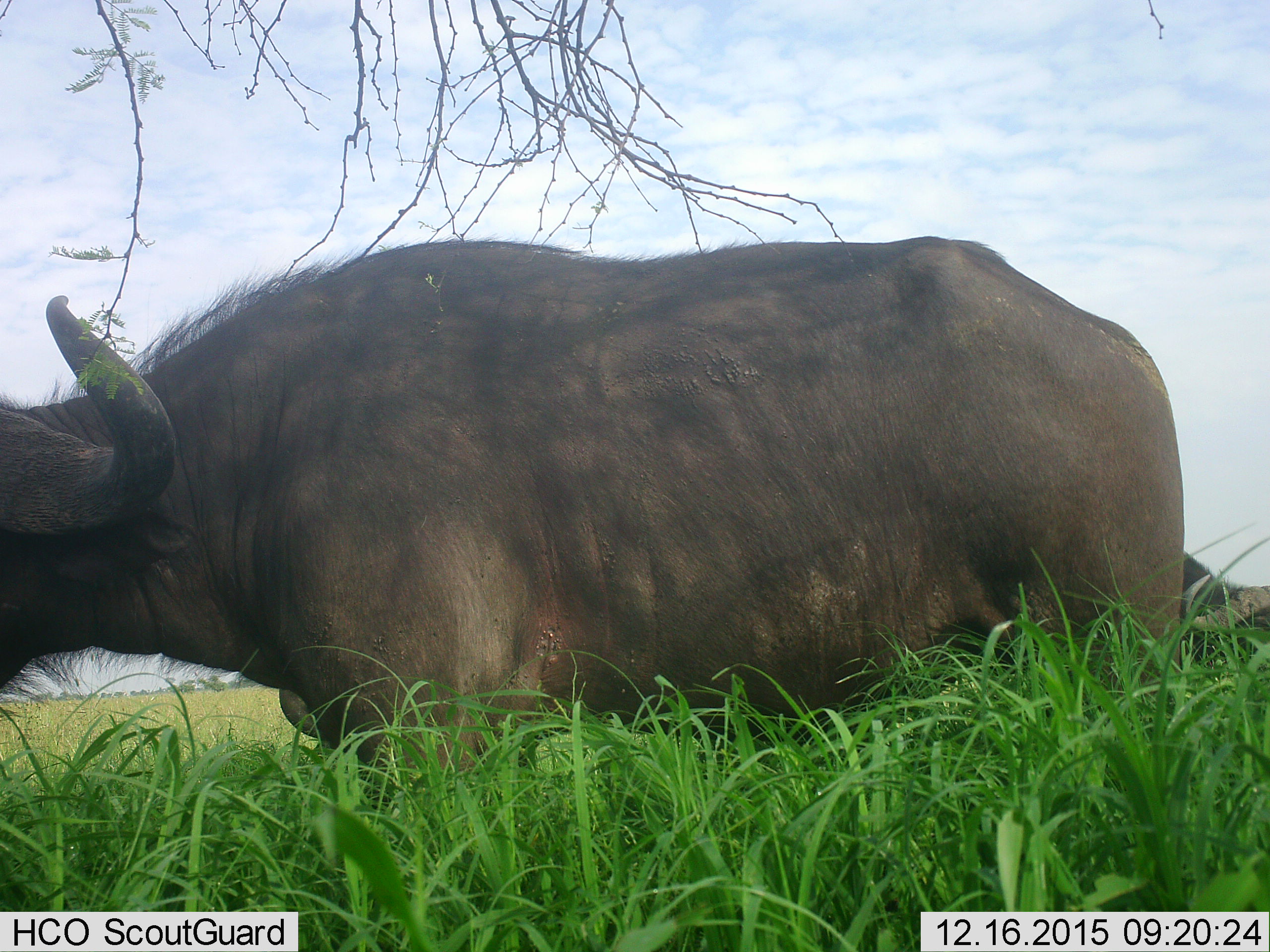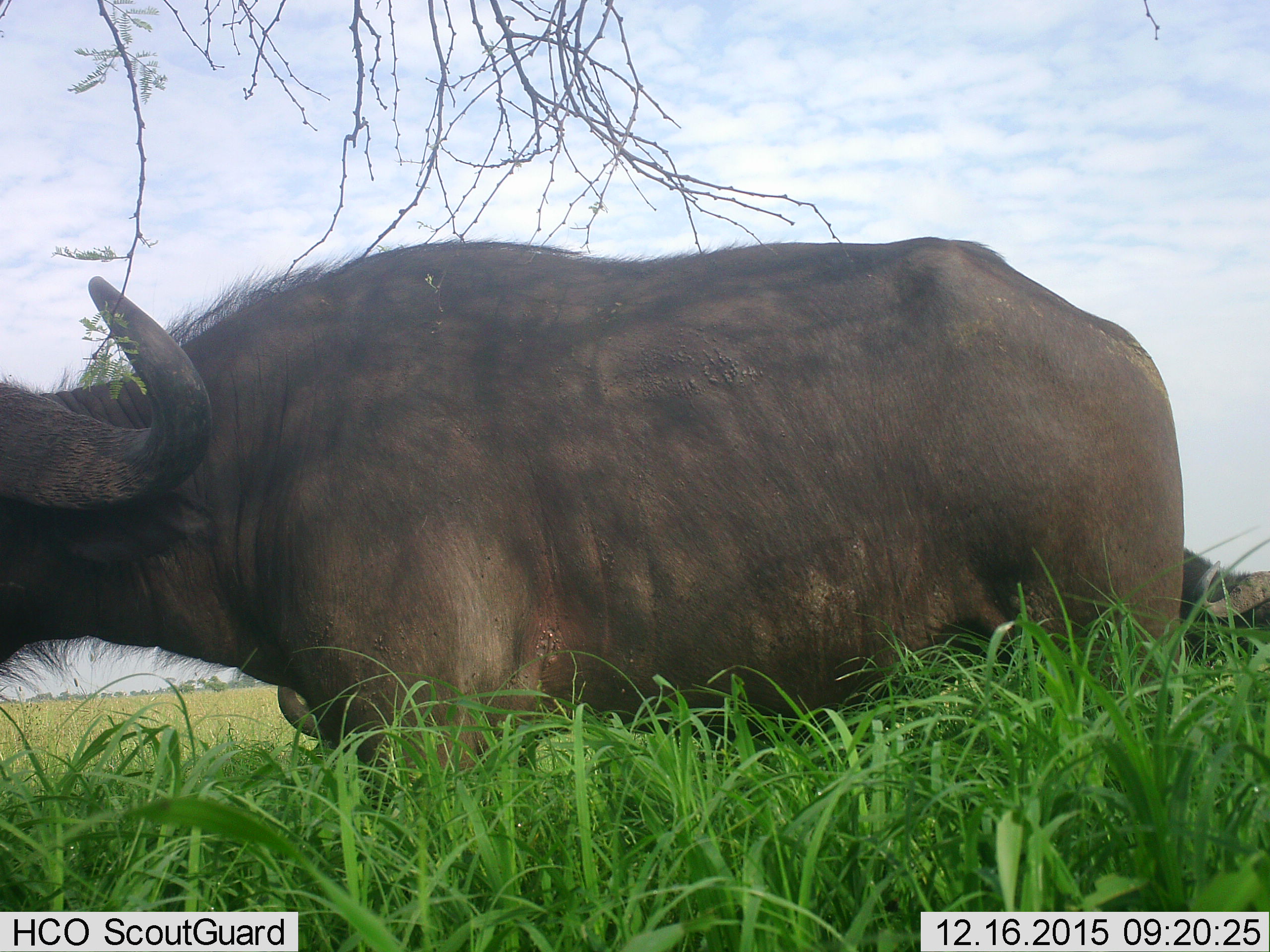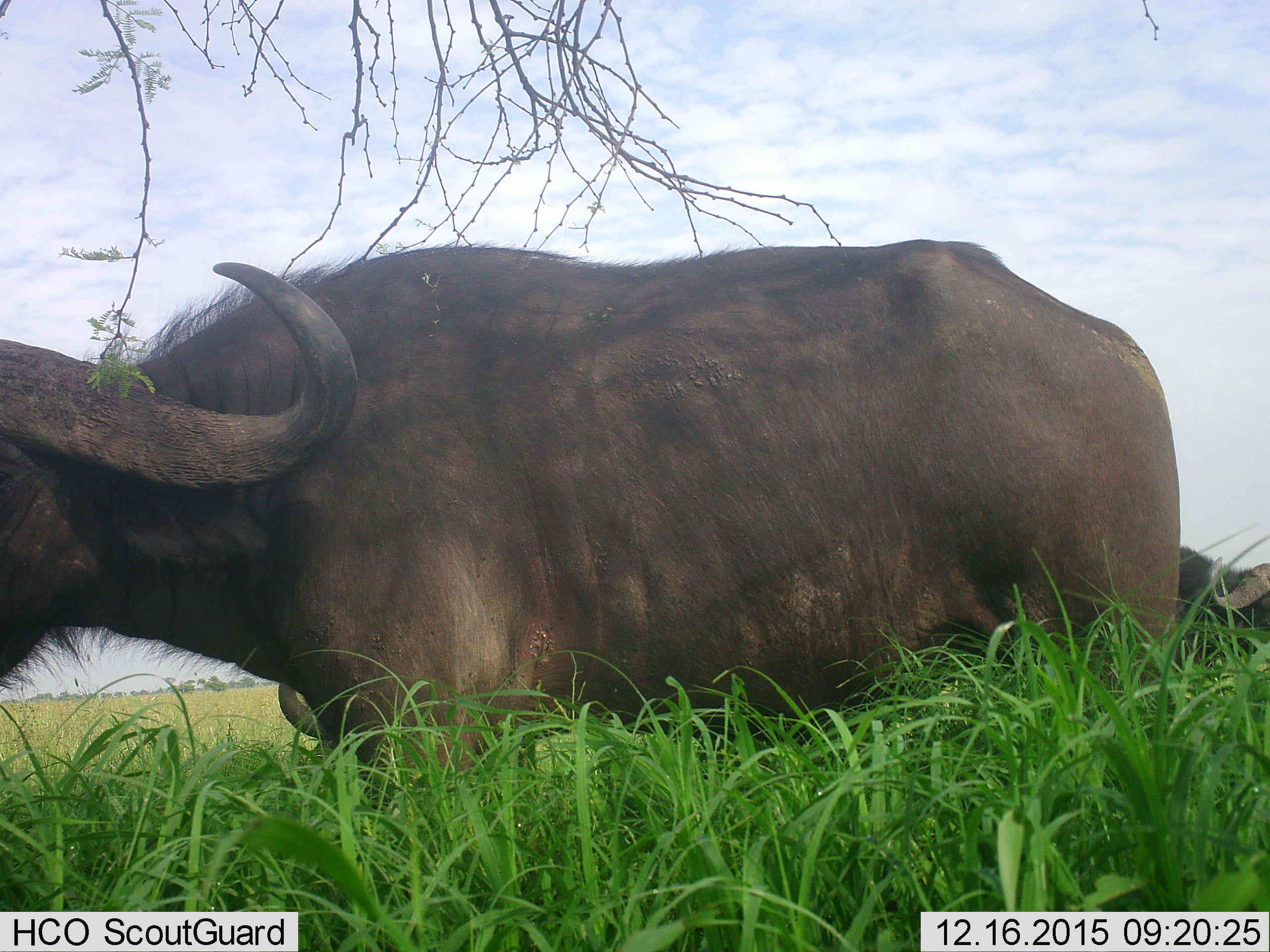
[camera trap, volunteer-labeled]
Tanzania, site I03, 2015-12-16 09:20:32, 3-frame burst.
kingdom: Animalia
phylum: Chordata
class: Mammalia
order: Artiodactyla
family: Bovidae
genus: Syncerus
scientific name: Syncerus caffer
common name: cape buffalo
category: buffalo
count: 2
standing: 78%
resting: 33%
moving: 0%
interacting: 0%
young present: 0%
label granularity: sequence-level